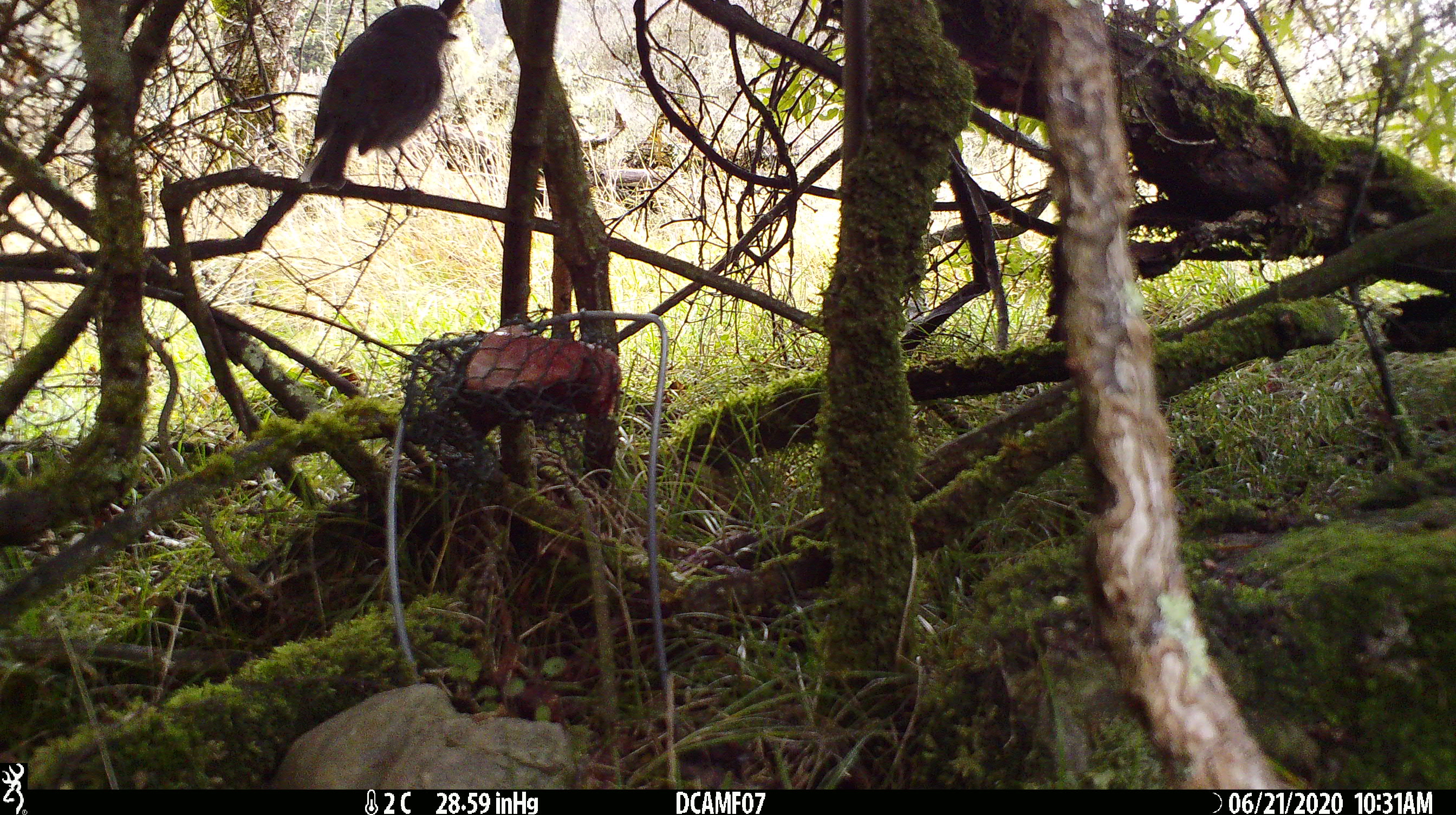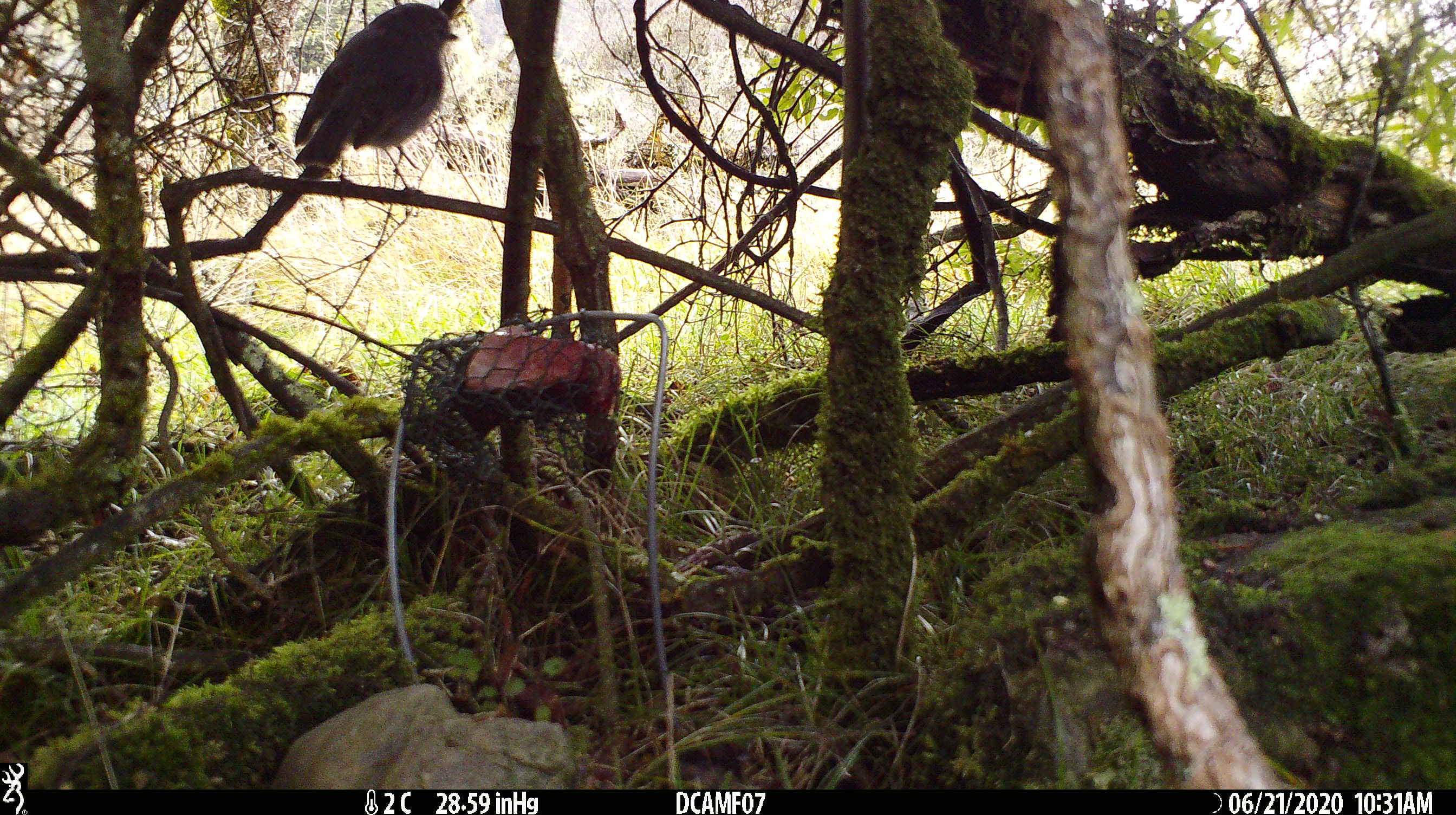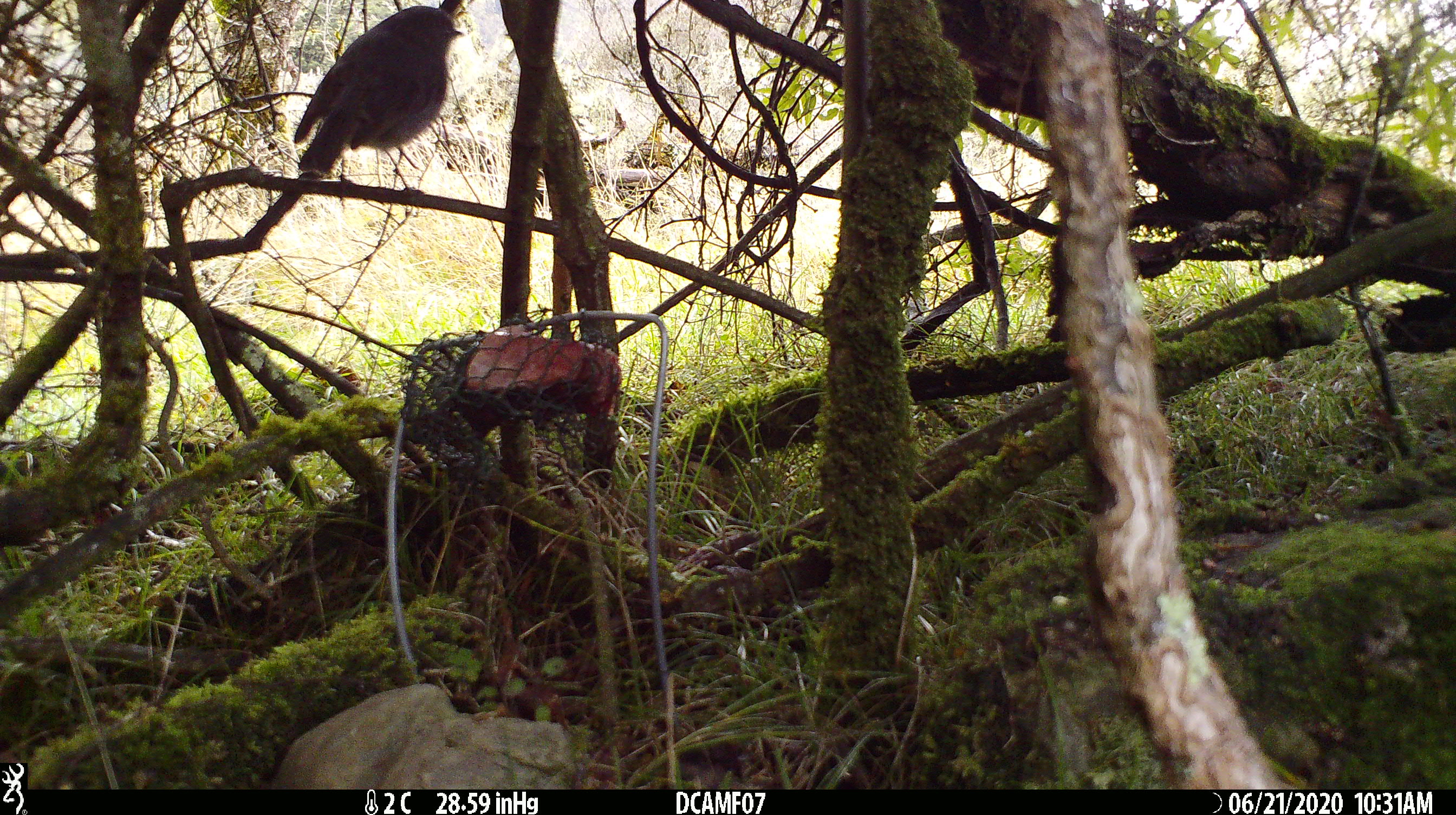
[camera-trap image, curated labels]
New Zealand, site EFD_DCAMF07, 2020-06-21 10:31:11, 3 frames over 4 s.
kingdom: Animalia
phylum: Chordata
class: Aves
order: Passeriformes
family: Petroicidae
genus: Petroica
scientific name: Petroica australis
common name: new zealand robin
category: robin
Robin (new zealand robin) (Petroica australis).